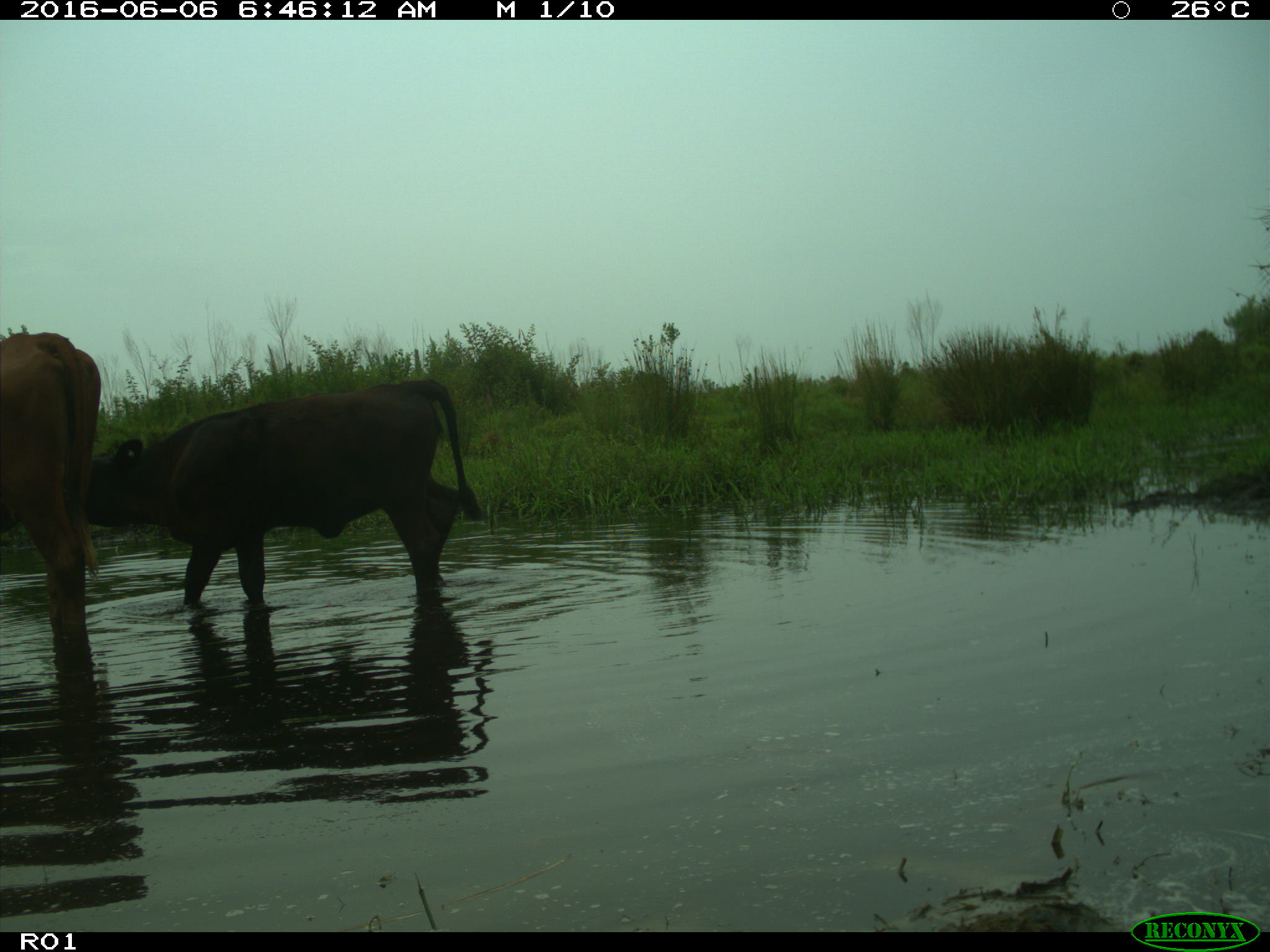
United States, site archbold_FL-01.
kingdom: Animalia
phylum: Chordata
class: Mammalia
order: Artiodactyla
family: Bovidae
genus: Bos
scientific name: Bos taurus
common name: domestic cow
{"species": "Bos taurus (domestic cow)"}